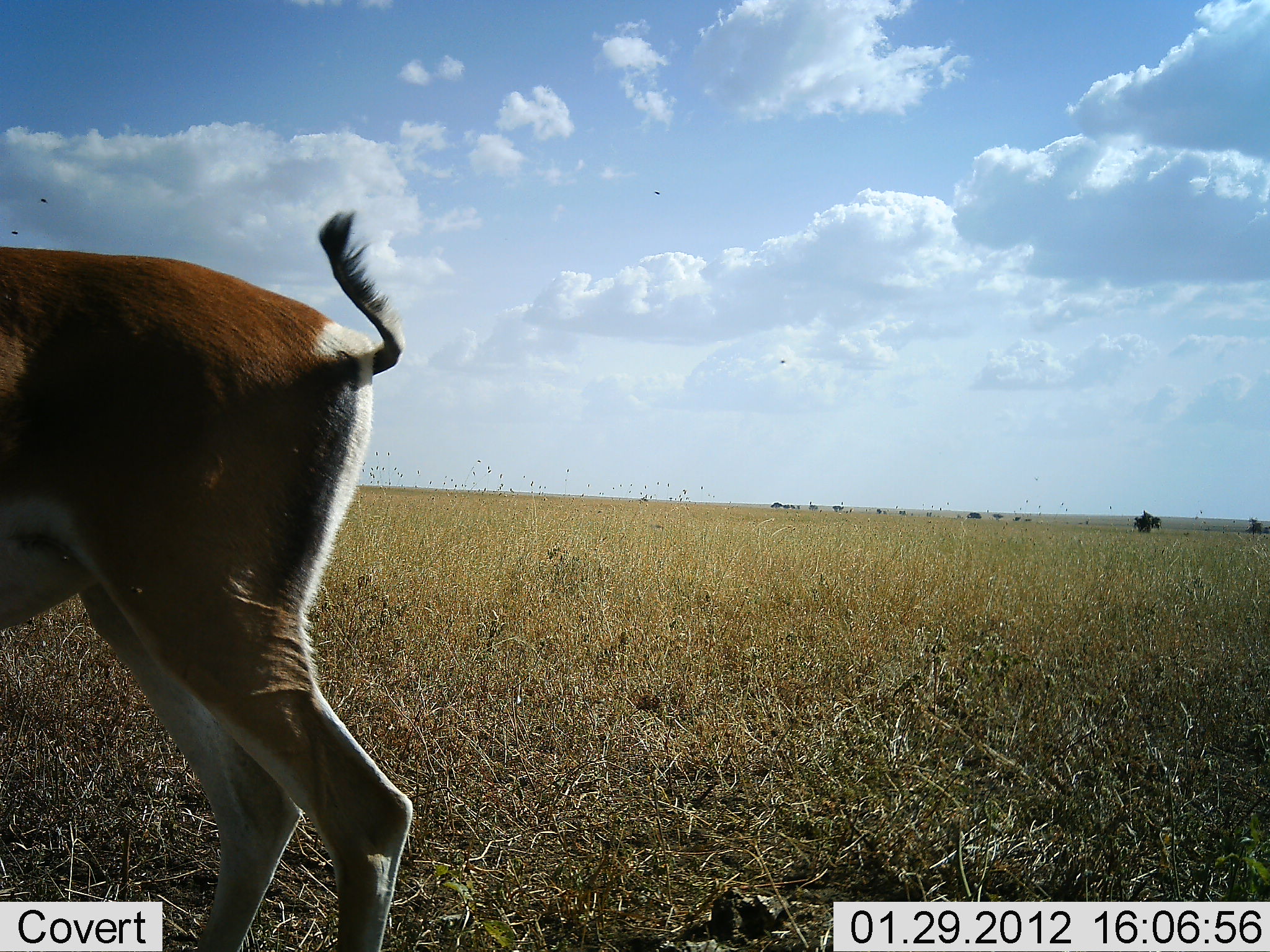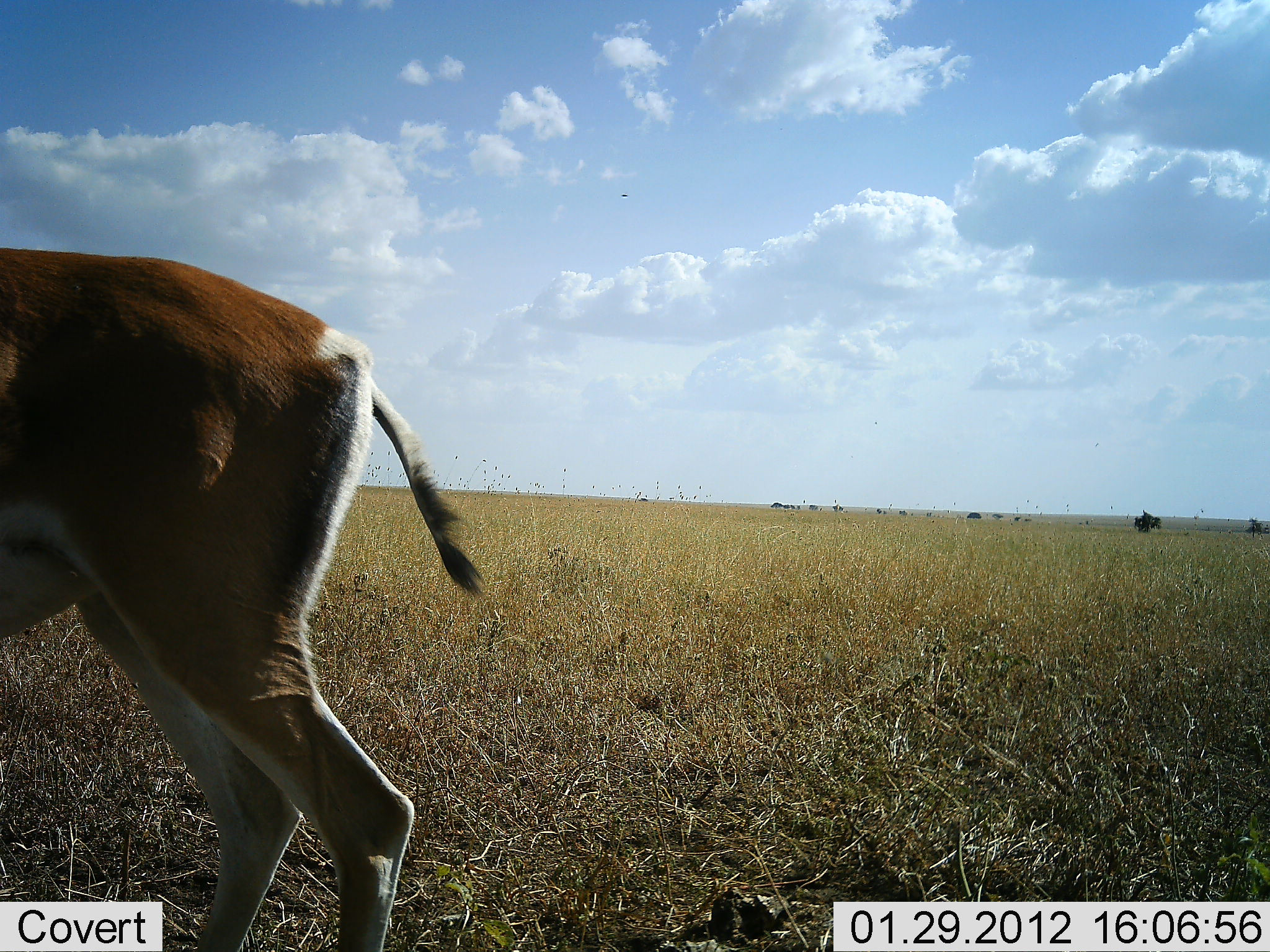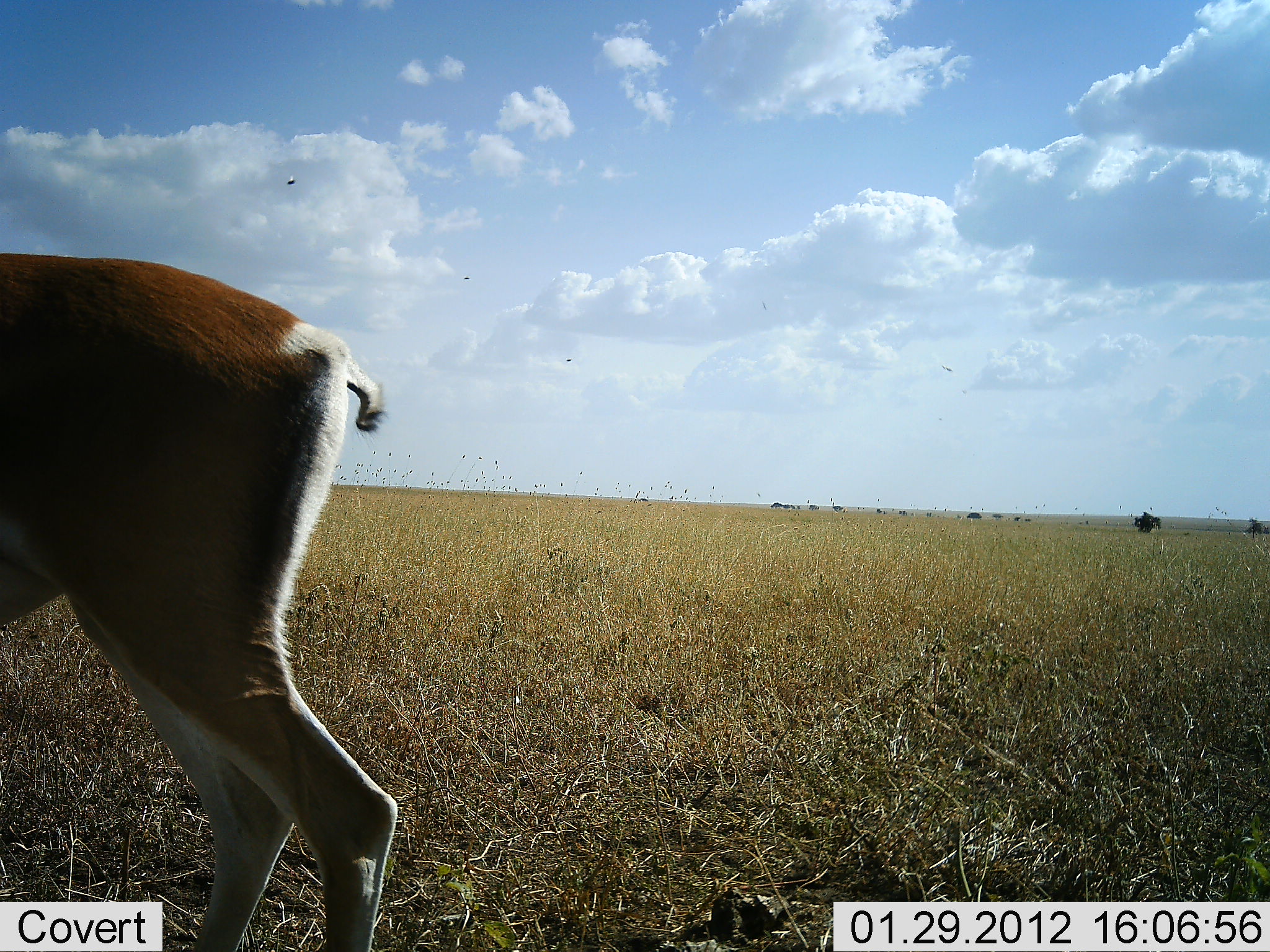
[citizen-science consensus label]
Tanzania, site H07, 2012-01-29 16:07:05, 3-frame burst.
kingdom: Animalia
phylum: Chordata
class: Mammalia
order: Artiodactyla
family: Bovidae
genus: Nanger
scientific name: Nanger granti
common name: grant's gazelle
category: gazellegrants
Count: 1.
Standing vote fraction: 87%.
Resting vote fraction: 0%.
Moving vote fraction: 4%.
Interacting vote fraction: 0%.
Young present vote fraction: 0%.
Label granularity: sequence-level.